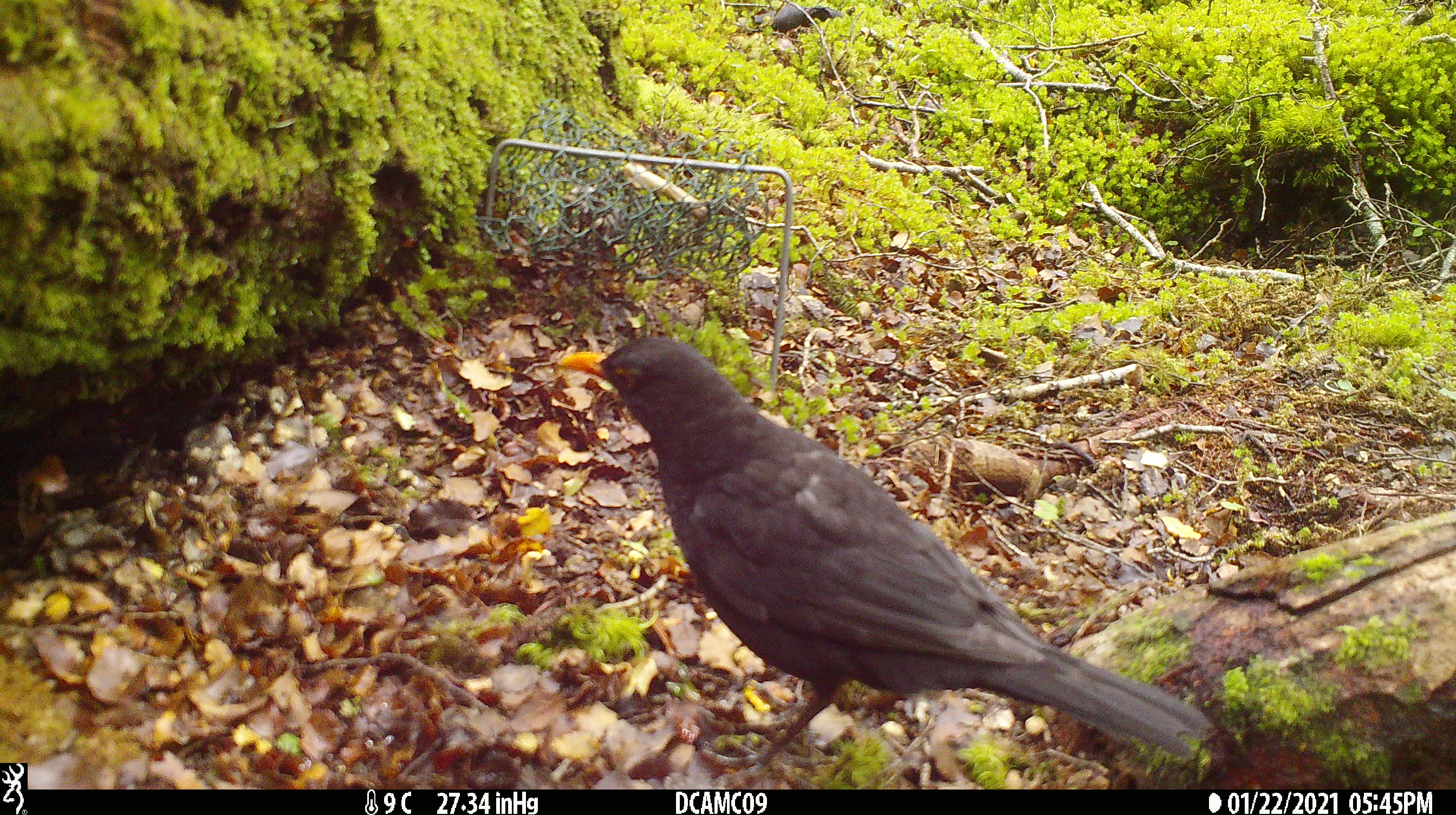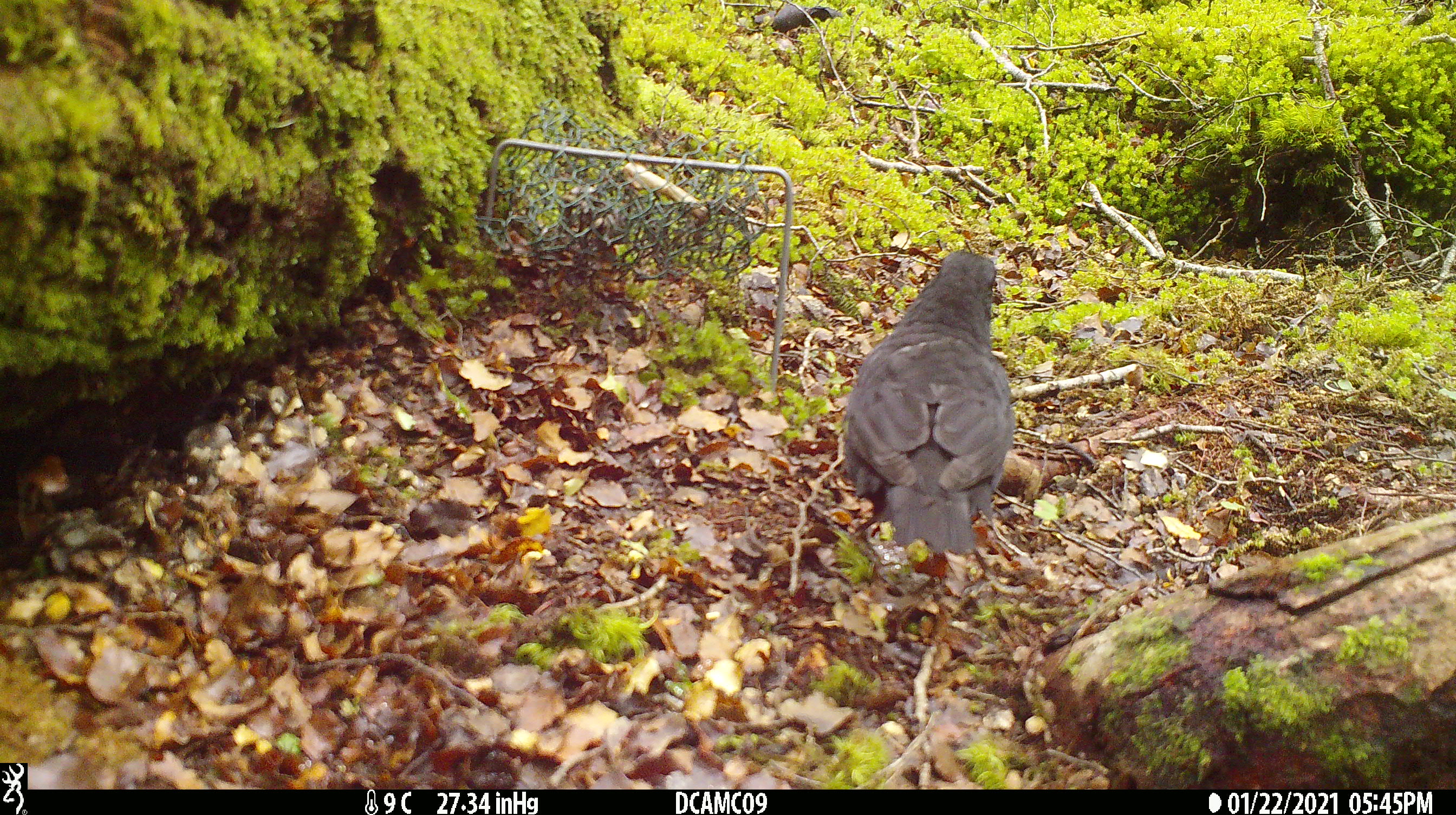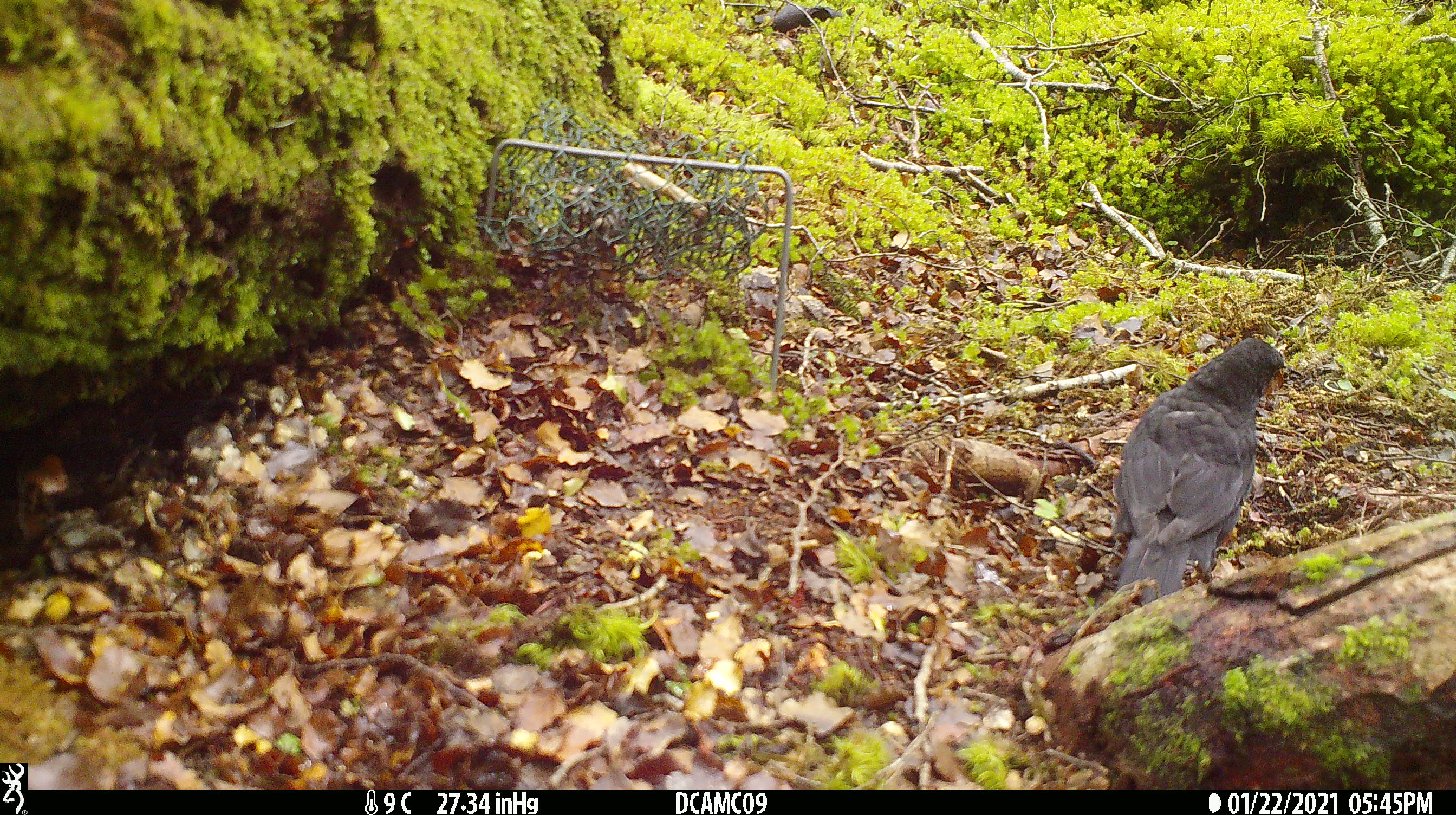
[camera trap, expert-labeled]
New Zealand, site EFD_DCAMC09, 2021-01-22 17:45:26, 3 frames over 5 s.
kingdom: Animalia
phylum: Chordata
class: Aves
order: Passeriformes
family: Turdidae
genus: Turdus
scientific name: Turdus merula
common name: eurasian blackbird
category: blackbird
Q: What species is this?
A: Blackbird (eurasian blackbird) (Turdus merula).